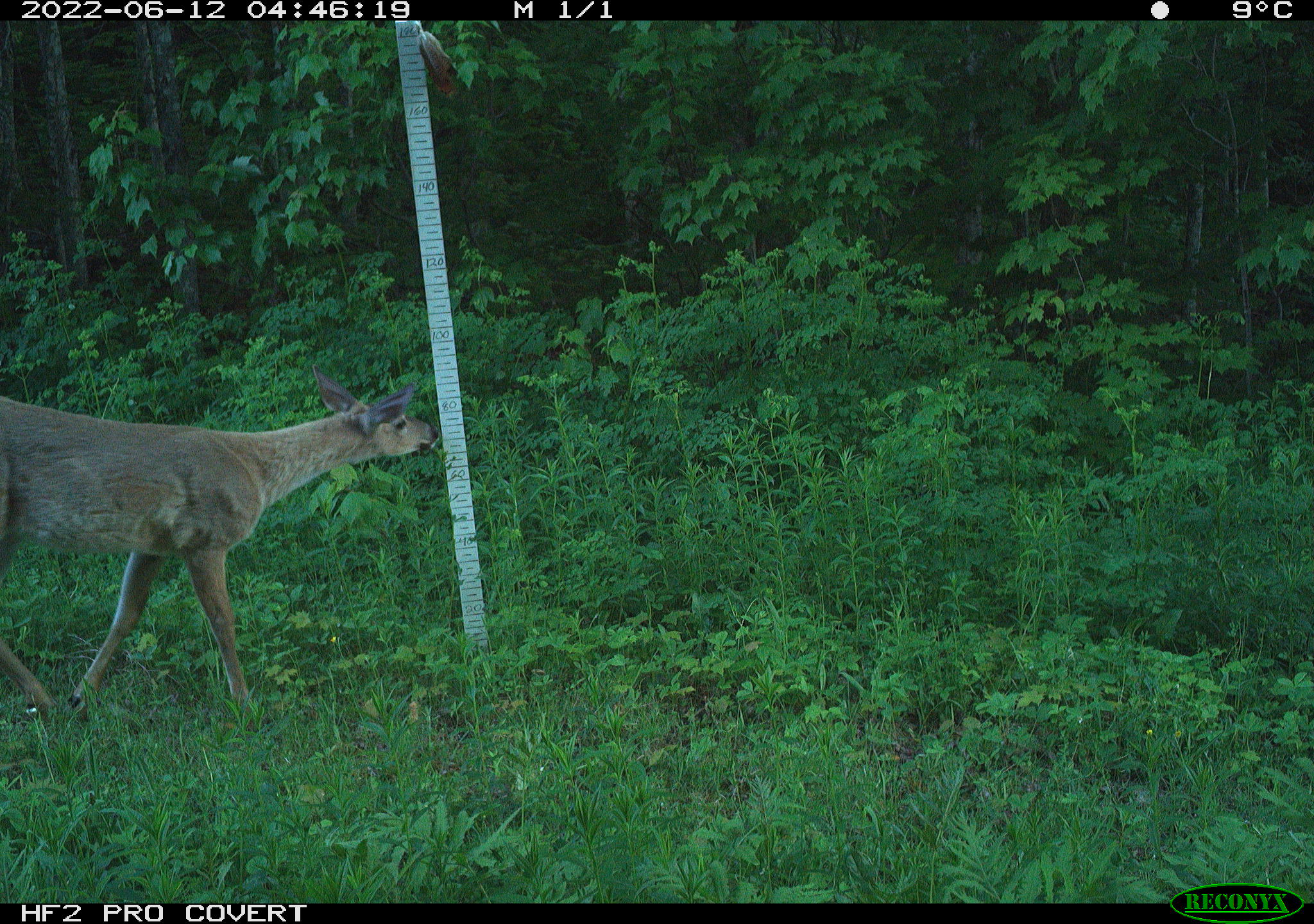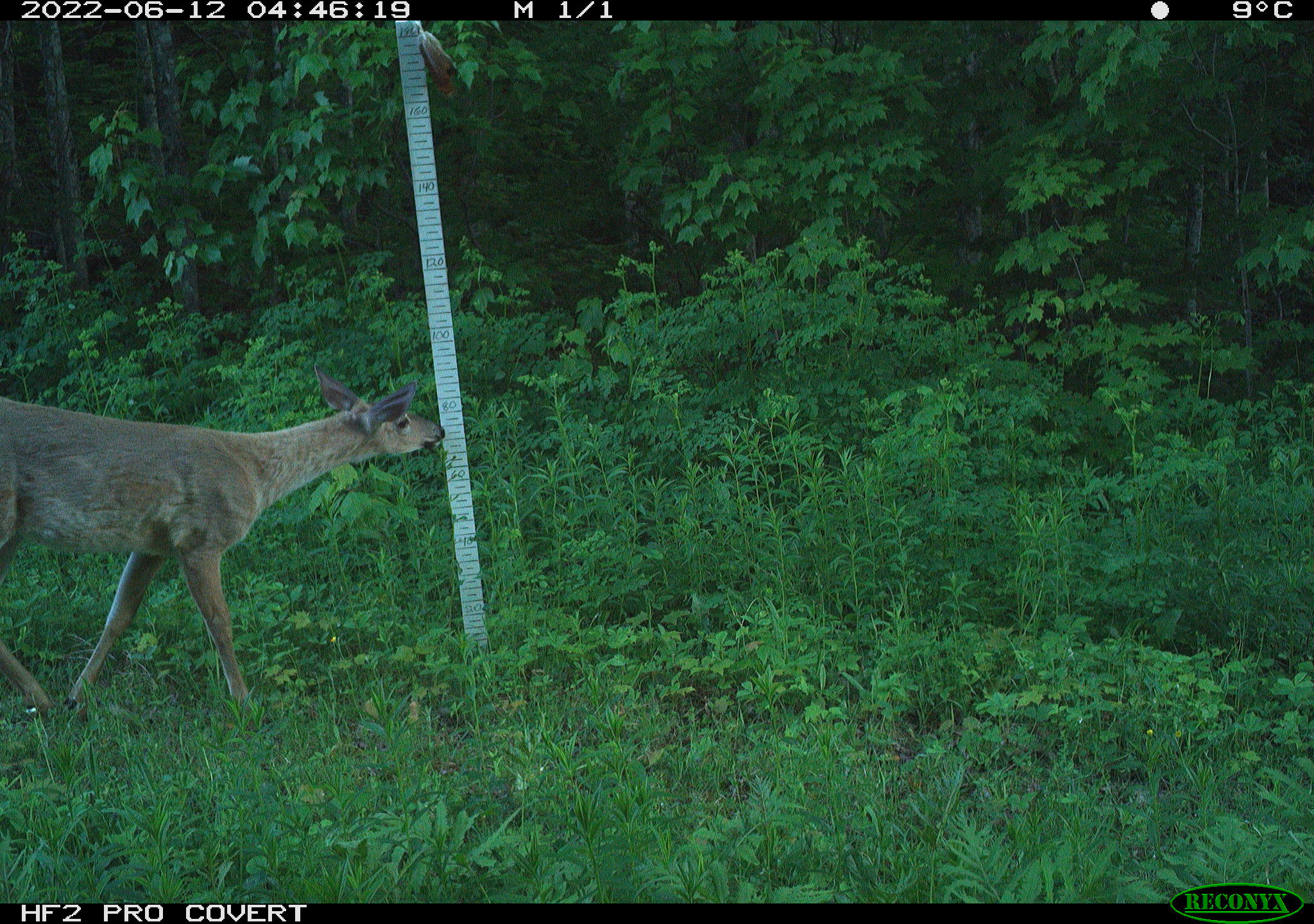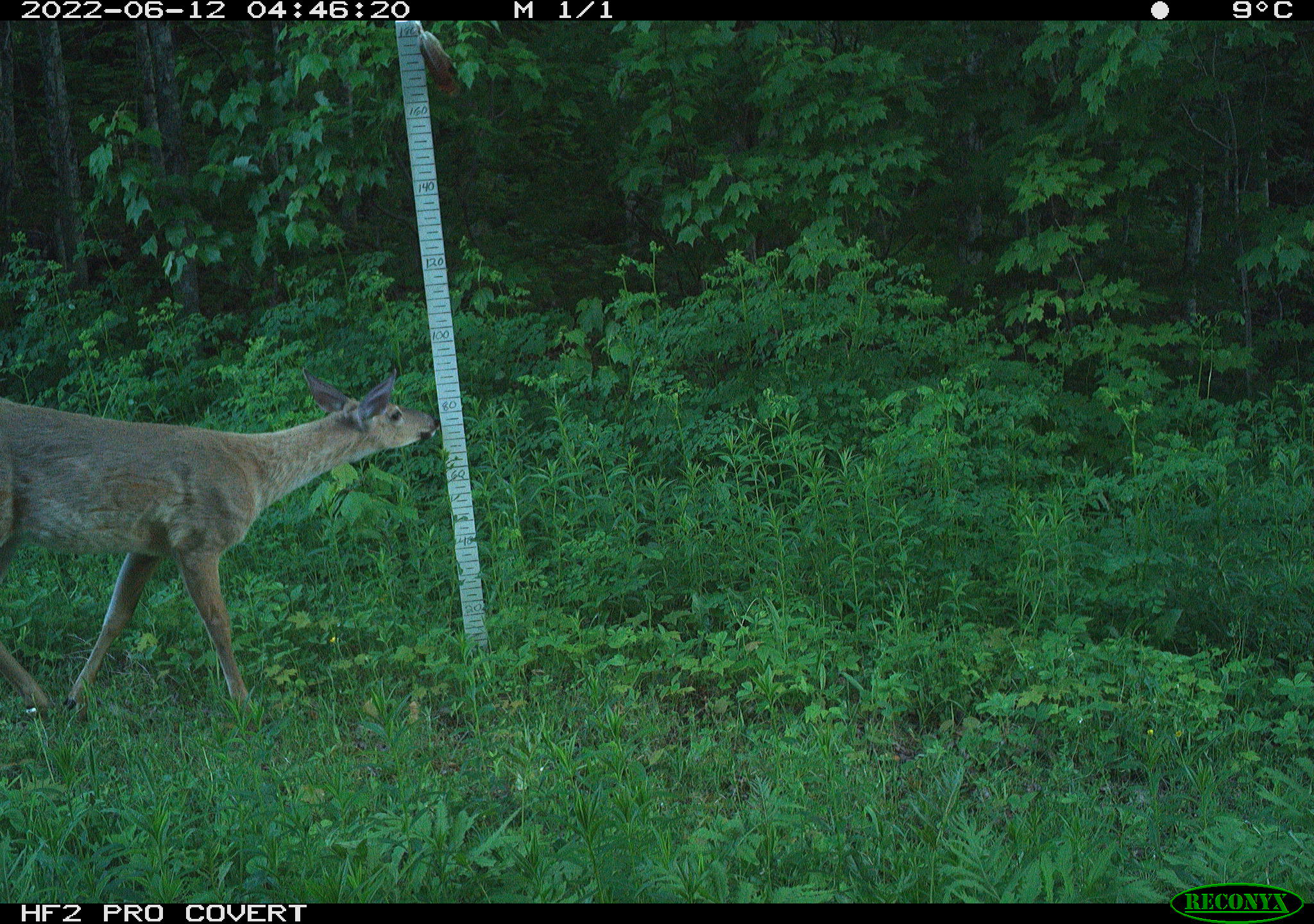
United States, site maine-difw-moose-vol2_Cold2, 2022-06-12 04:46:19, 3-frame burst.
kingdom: Animalia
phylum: Chordata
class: Mammalia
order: Artiodactyla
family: Cervidae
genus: Odocoileus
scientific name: Odocoileus virginianus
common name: white-tailed deer